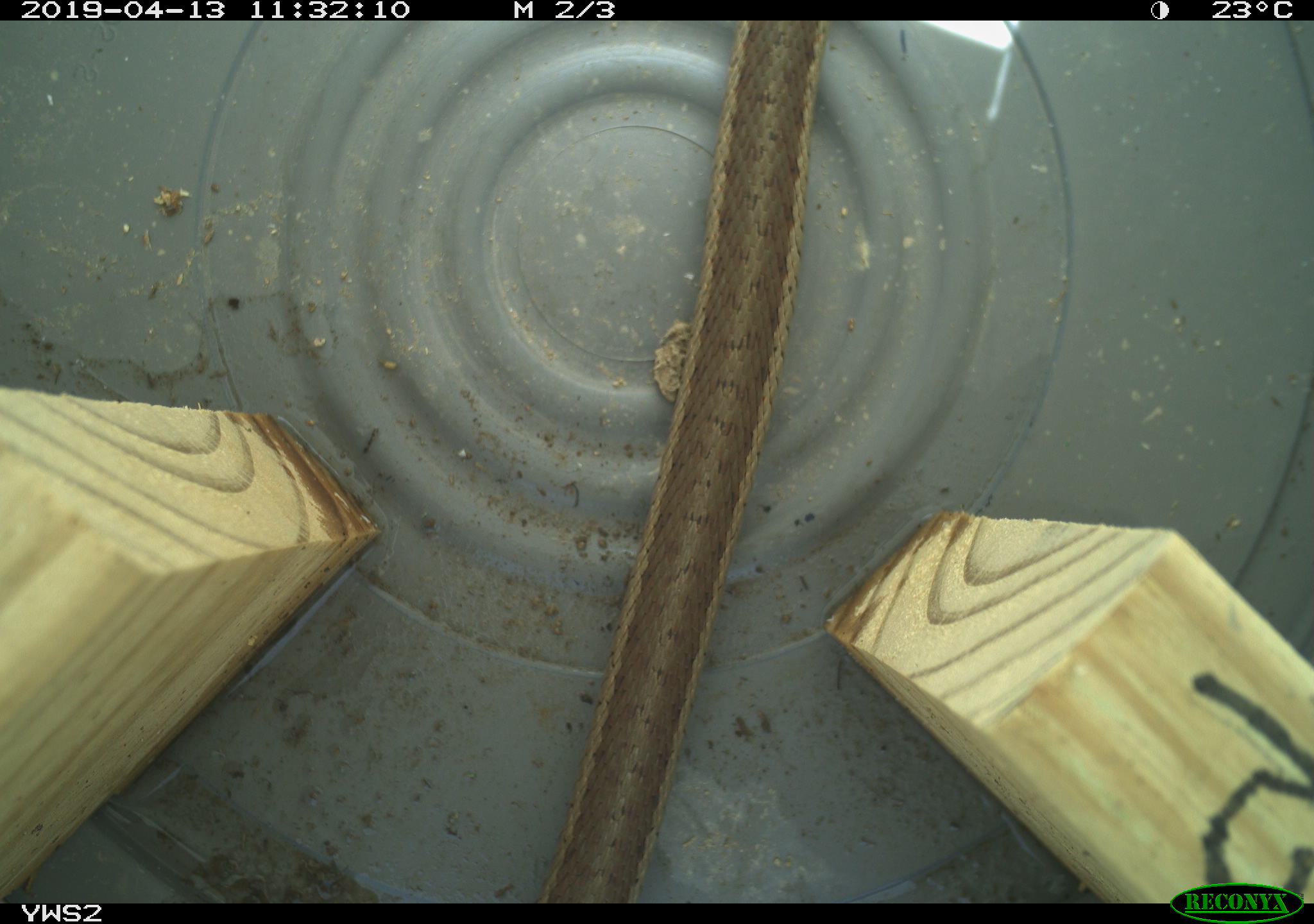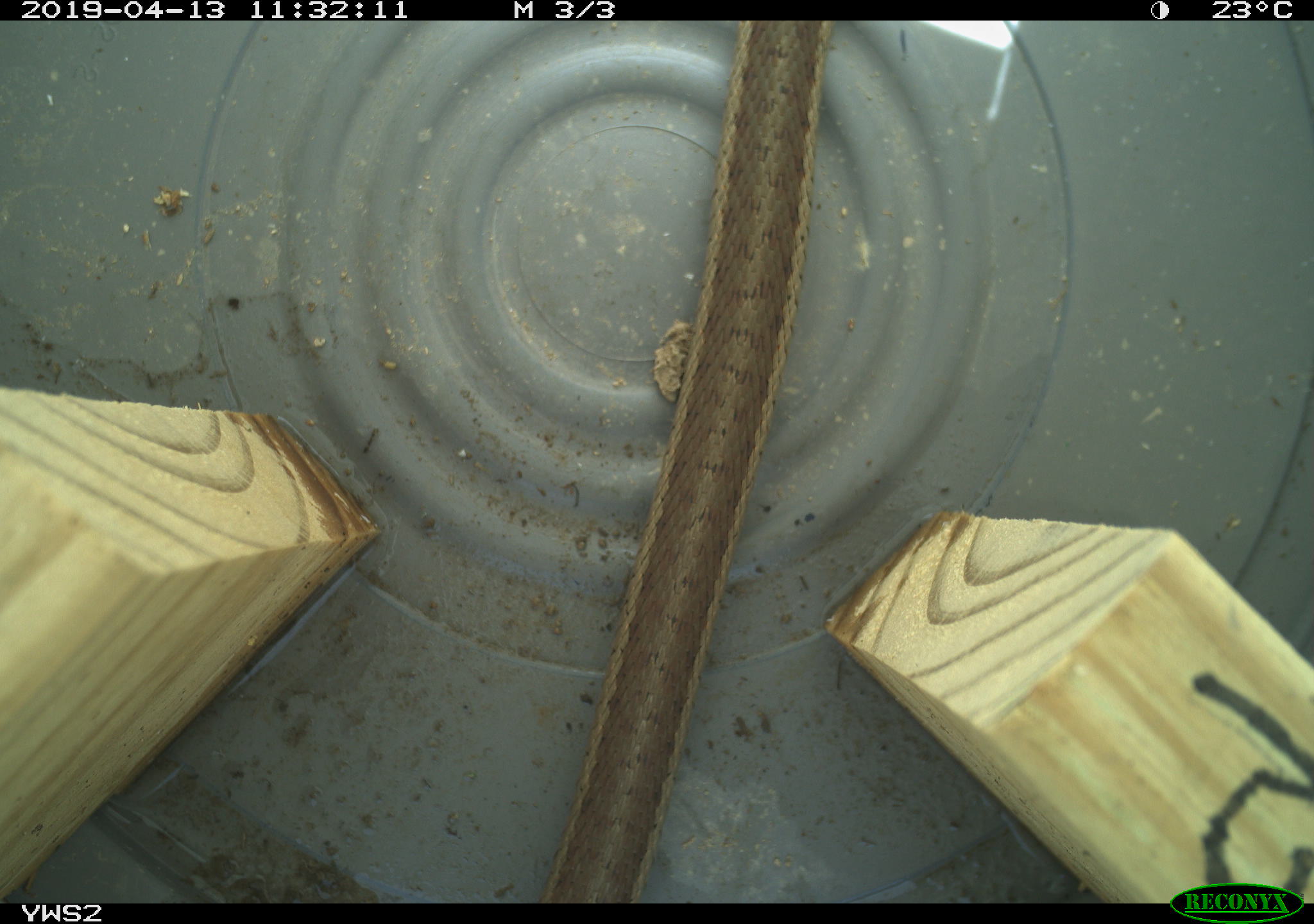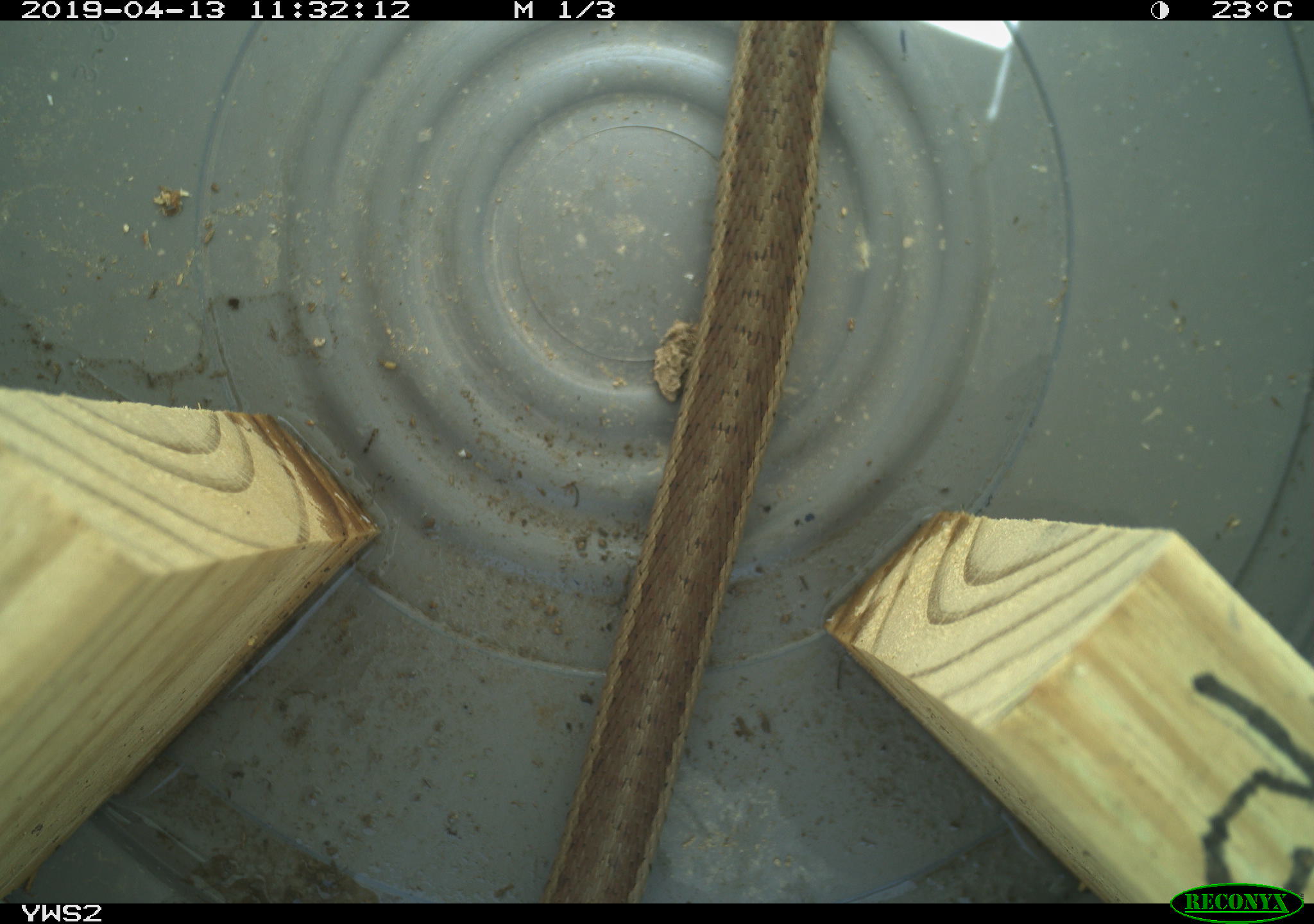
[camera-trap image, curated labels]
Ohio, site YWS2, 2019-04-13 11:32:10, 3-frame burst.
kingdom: Animalia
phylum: Chordata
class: Reptilia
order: Squamata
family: Colubridae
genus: Thamnophis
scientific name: Thamnophis sirtalis sirtalis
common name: eastern gartersnake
Eastern gartersnake (Thamnophis sirtalis sirtalis).